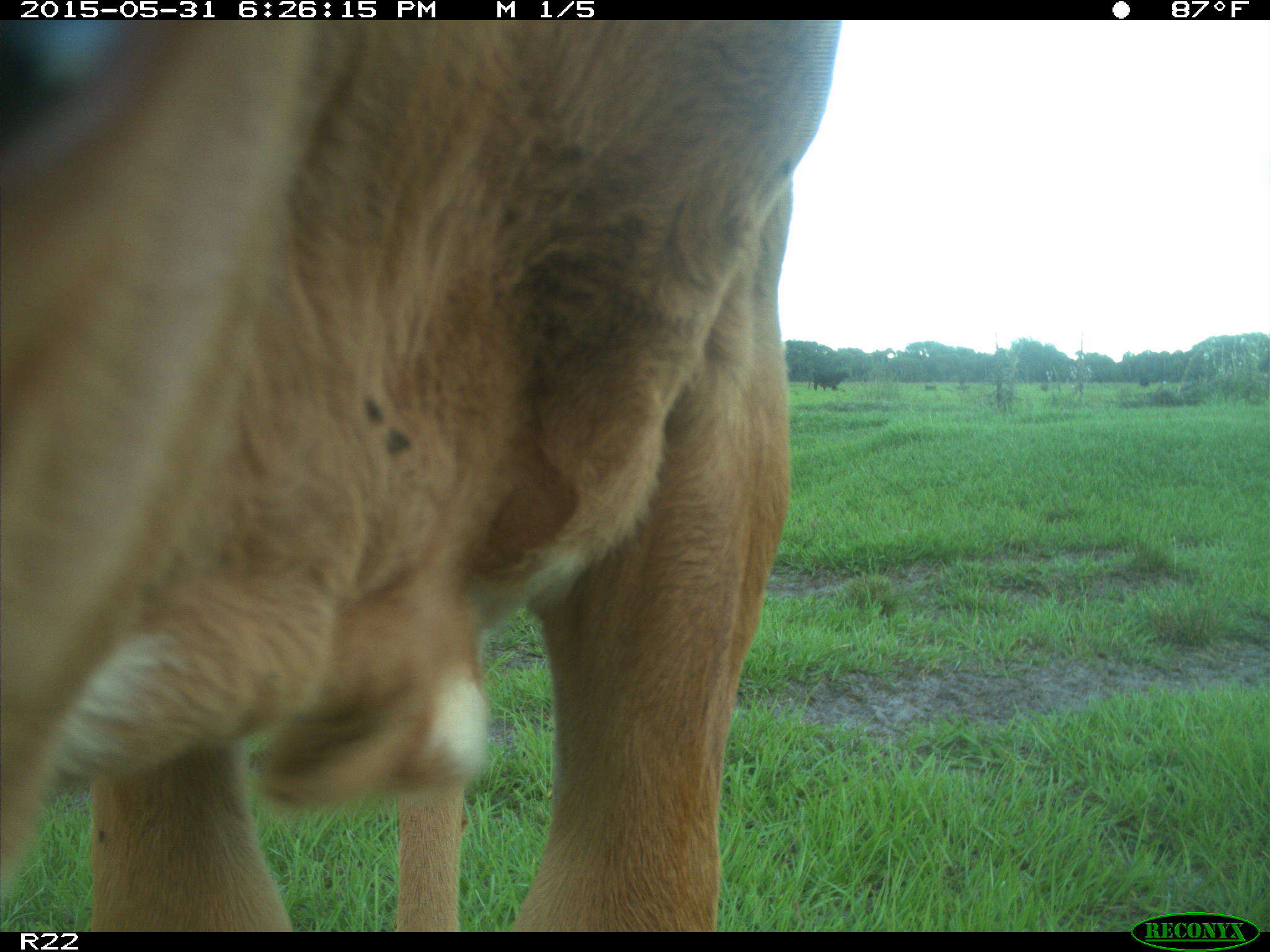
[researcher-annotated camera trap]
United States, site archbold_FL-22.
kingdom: Animalia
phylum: Chordata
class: Mammalia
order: Artiodactyla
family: Bovidae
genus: Bos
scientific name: Bos taurus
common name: domestic cow